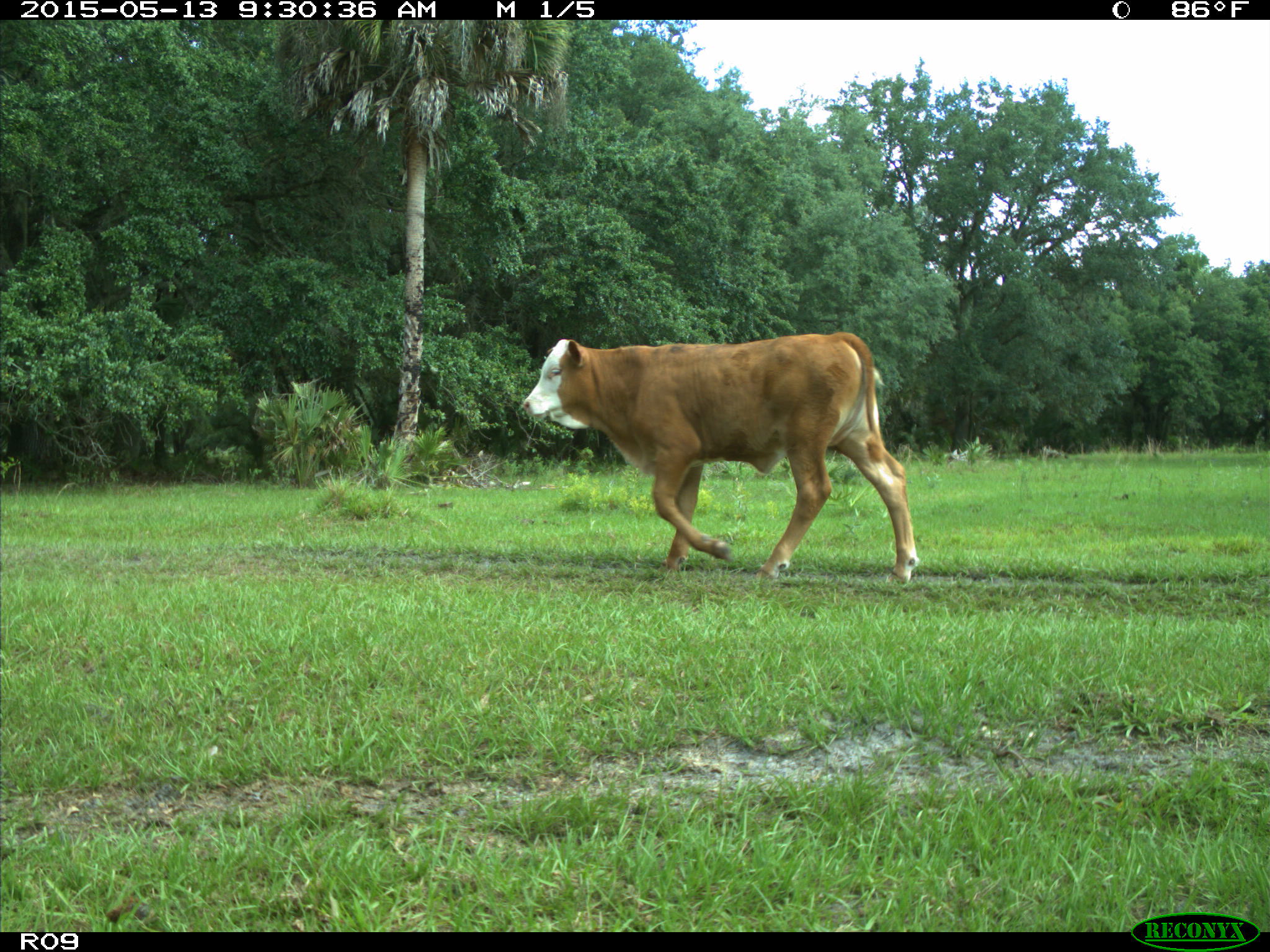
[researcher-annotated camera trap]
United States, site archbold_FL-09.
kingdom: Animalia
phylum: Chordata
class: Mammalia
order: Artiodactyla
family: Bovidae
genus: Bos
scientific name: Bos taurus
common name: domestic cow